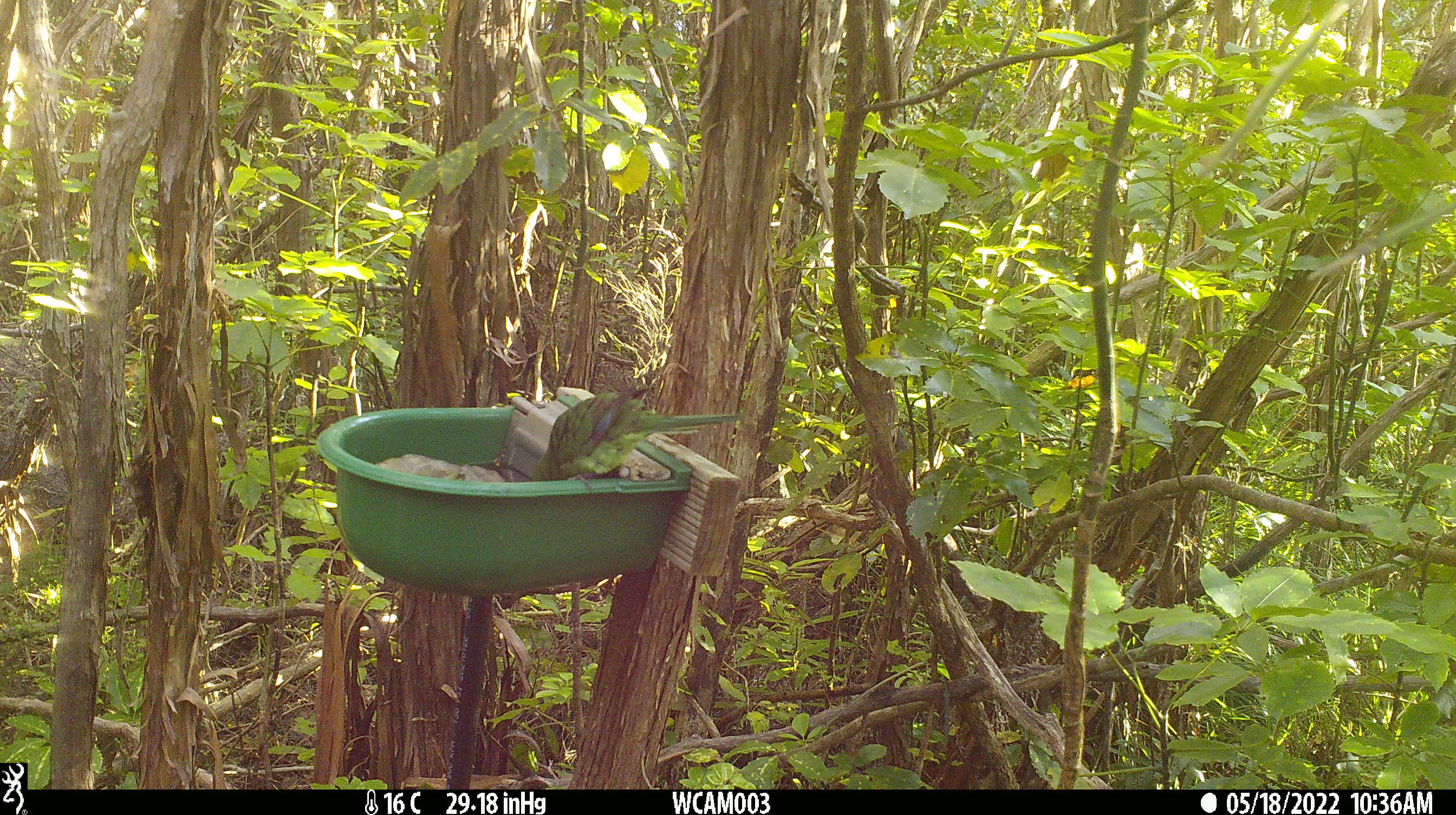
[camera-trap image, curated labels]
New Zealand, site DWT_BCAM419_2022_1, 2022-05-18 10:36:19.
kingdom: Animalia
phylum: Chordata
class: Aves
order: Psittaciformes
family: Psittaculidae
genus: Cyanoramphus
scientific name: Cyanoramphus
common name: parakeet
Parakeet (Cyanoramphus).